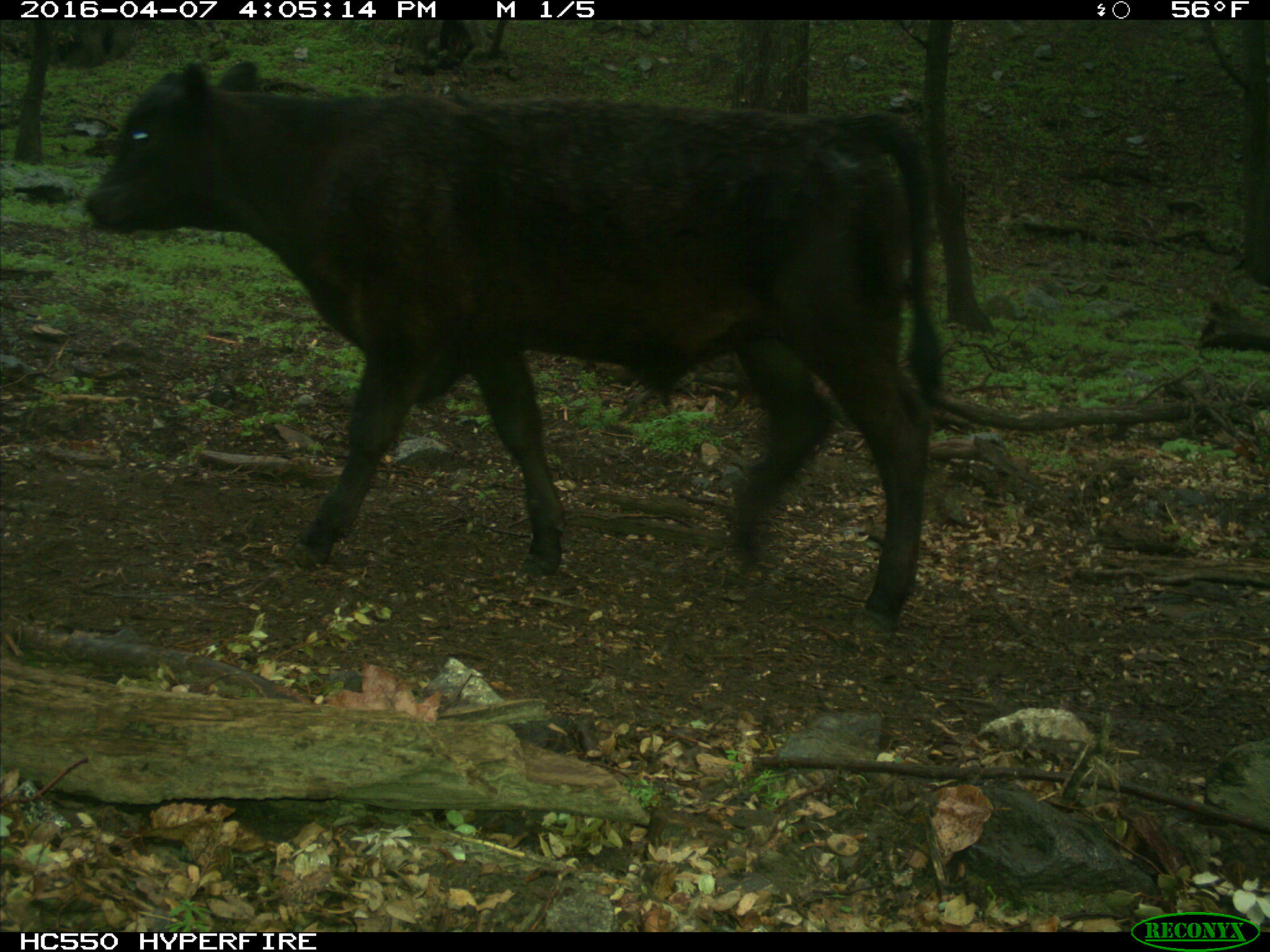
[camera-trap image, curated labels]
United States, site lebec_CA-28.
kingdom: Animalia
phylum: Chordata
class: Mammalia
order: Artiodactyla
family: Bovidae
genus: Bos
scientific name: Bos taurus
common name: domestic cow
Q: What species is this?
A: Bos taurus (domestic cow).